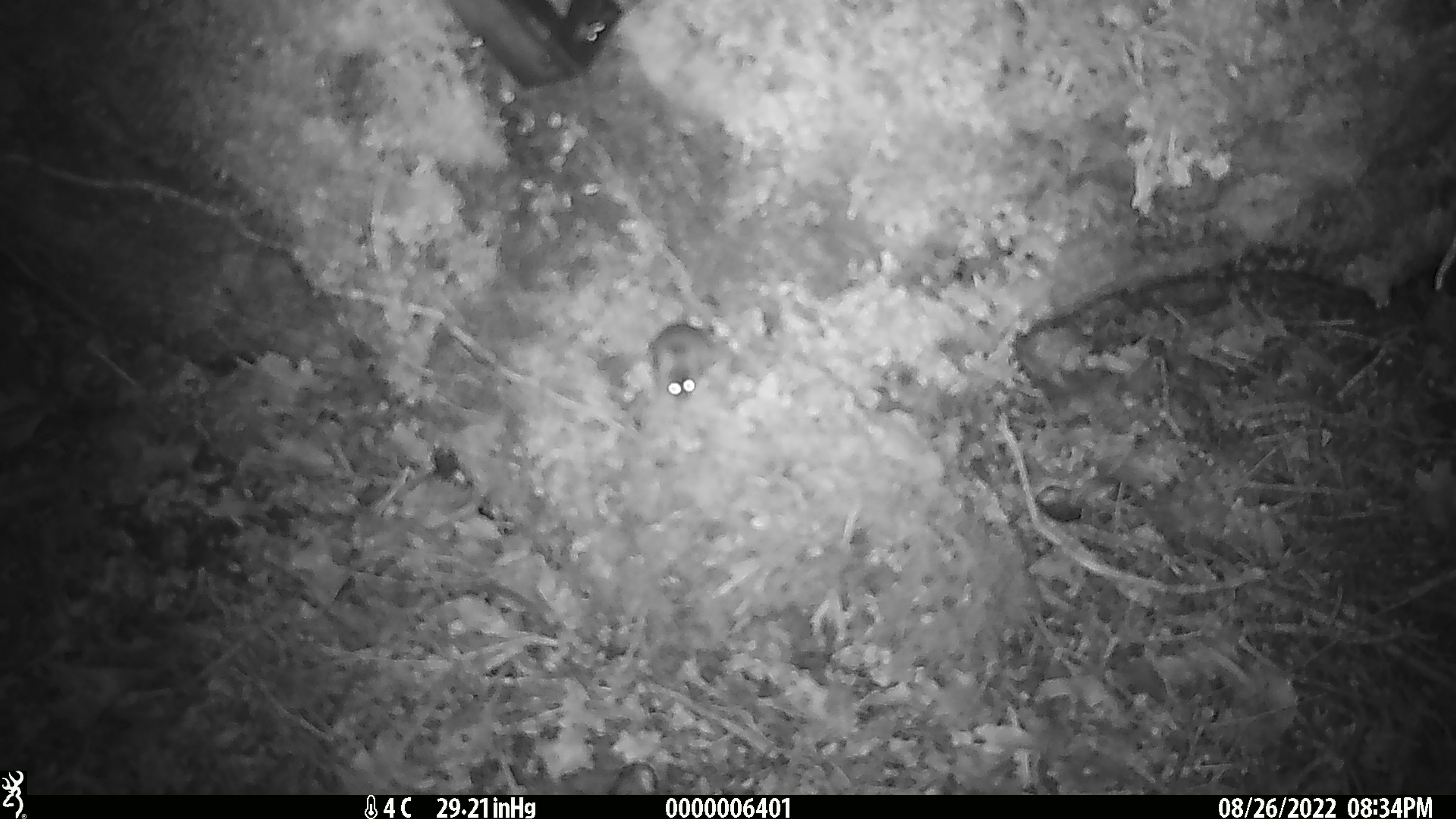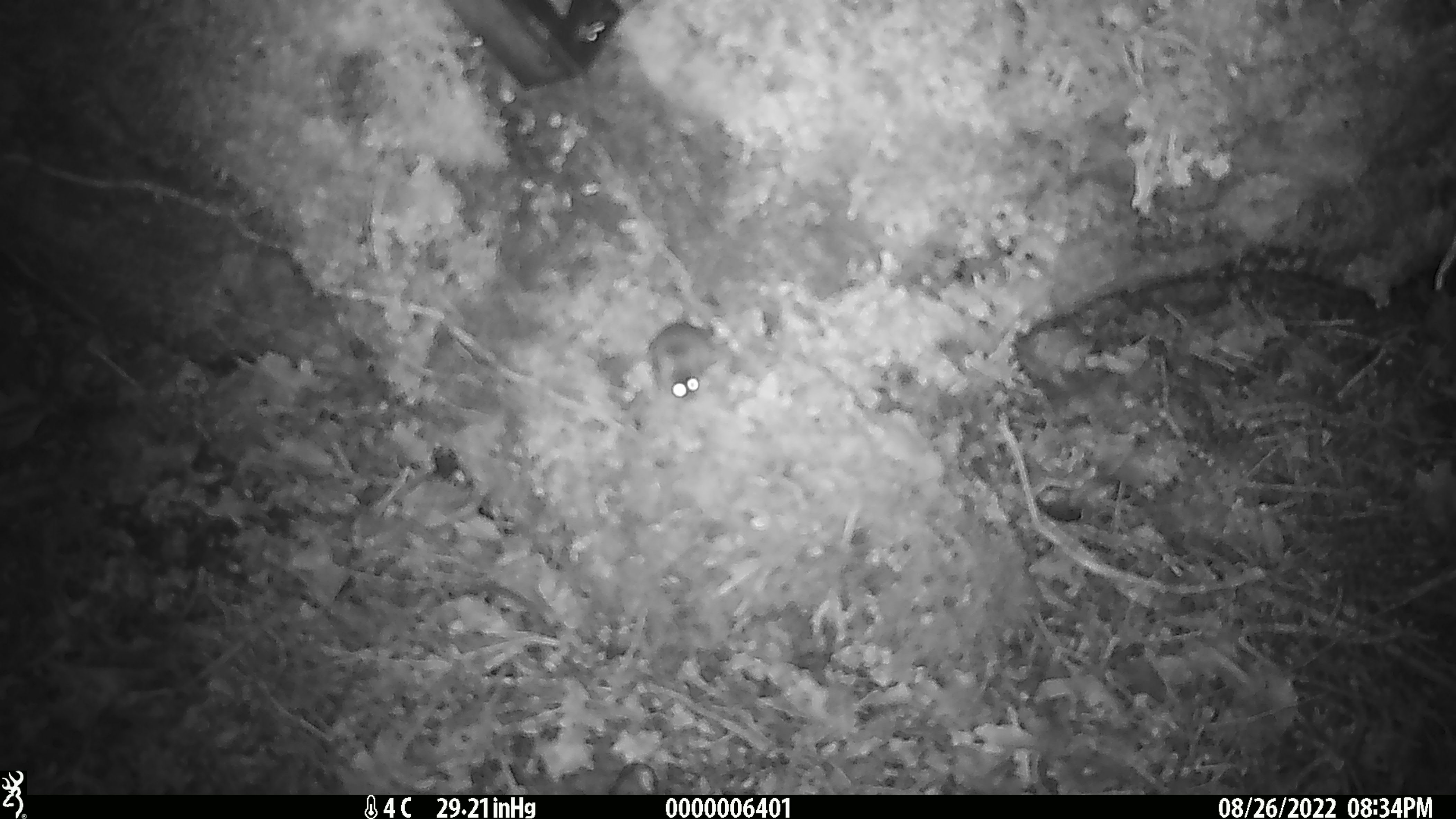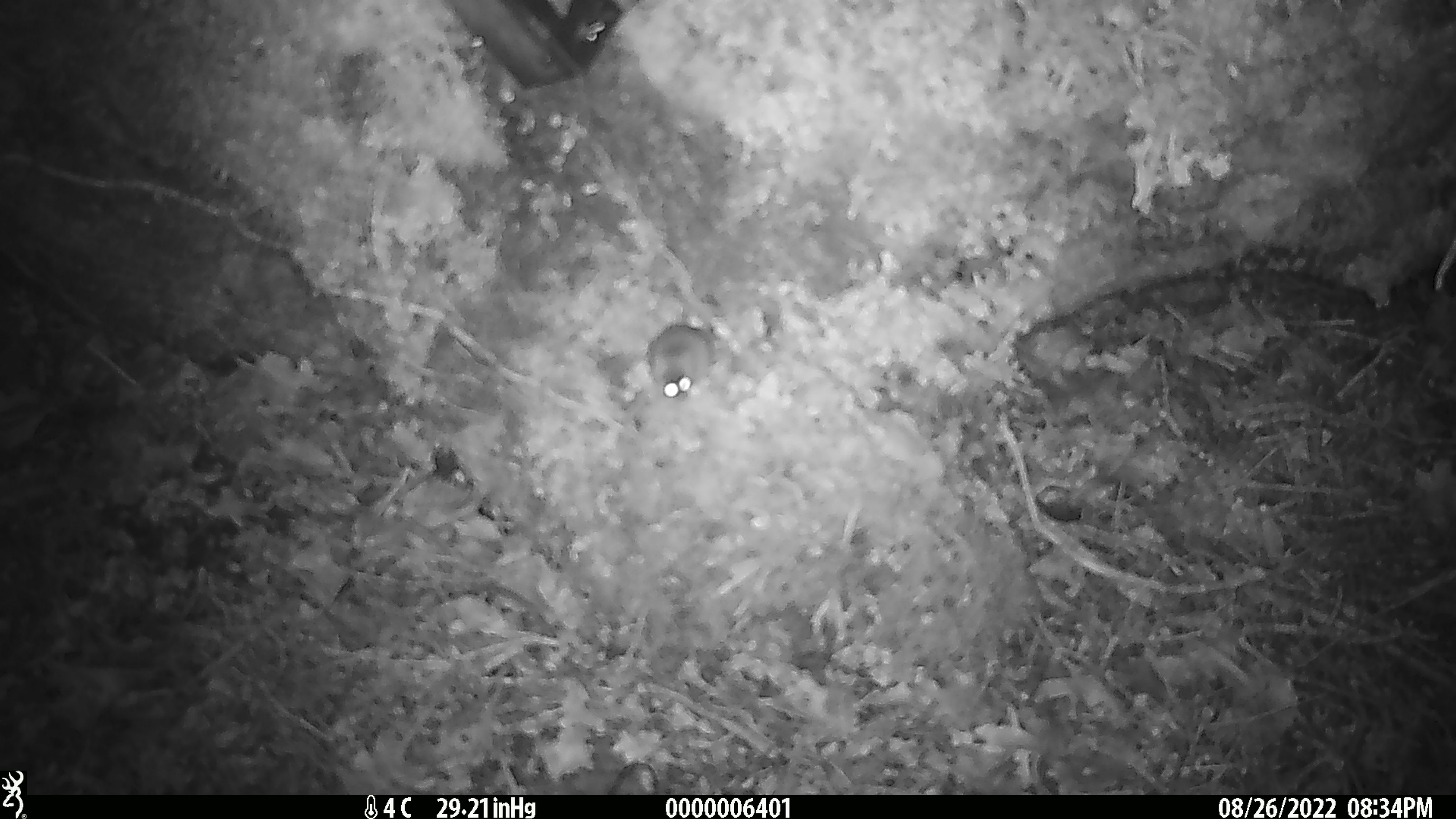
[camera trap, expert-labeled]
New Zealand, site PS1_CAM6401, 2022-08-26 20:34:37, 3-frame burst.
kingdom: Animalia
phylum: Chordata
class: Mammalia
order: Rodentia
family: Muridae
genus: Mus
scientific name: Mus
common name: mouse